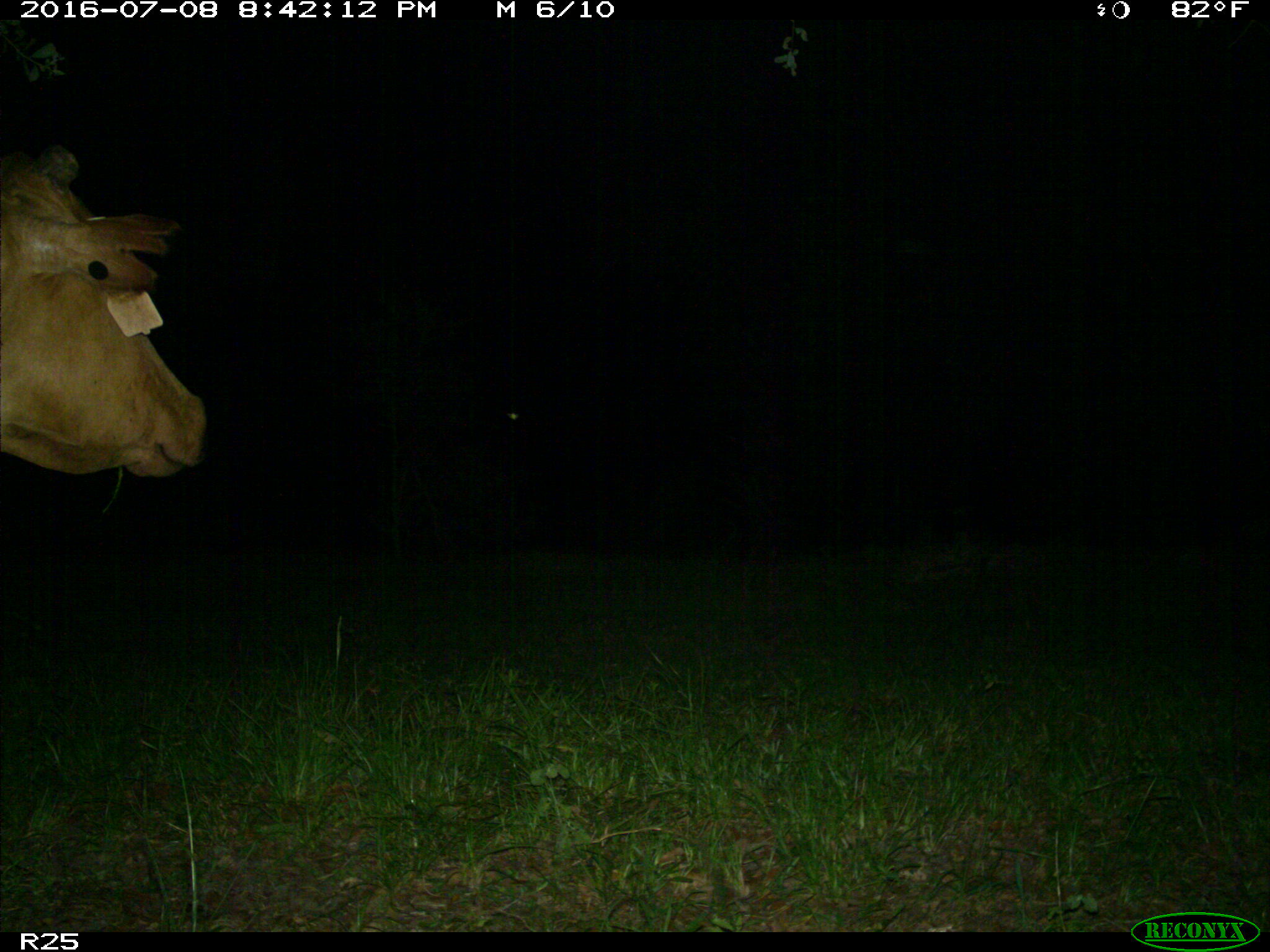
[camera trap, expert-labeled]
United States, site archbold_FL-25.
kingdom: Animalia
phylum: Chordata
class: Mammalia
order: Artiodactyla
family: Bovidae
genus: Bos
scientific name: Bos taurus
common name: domestic cow